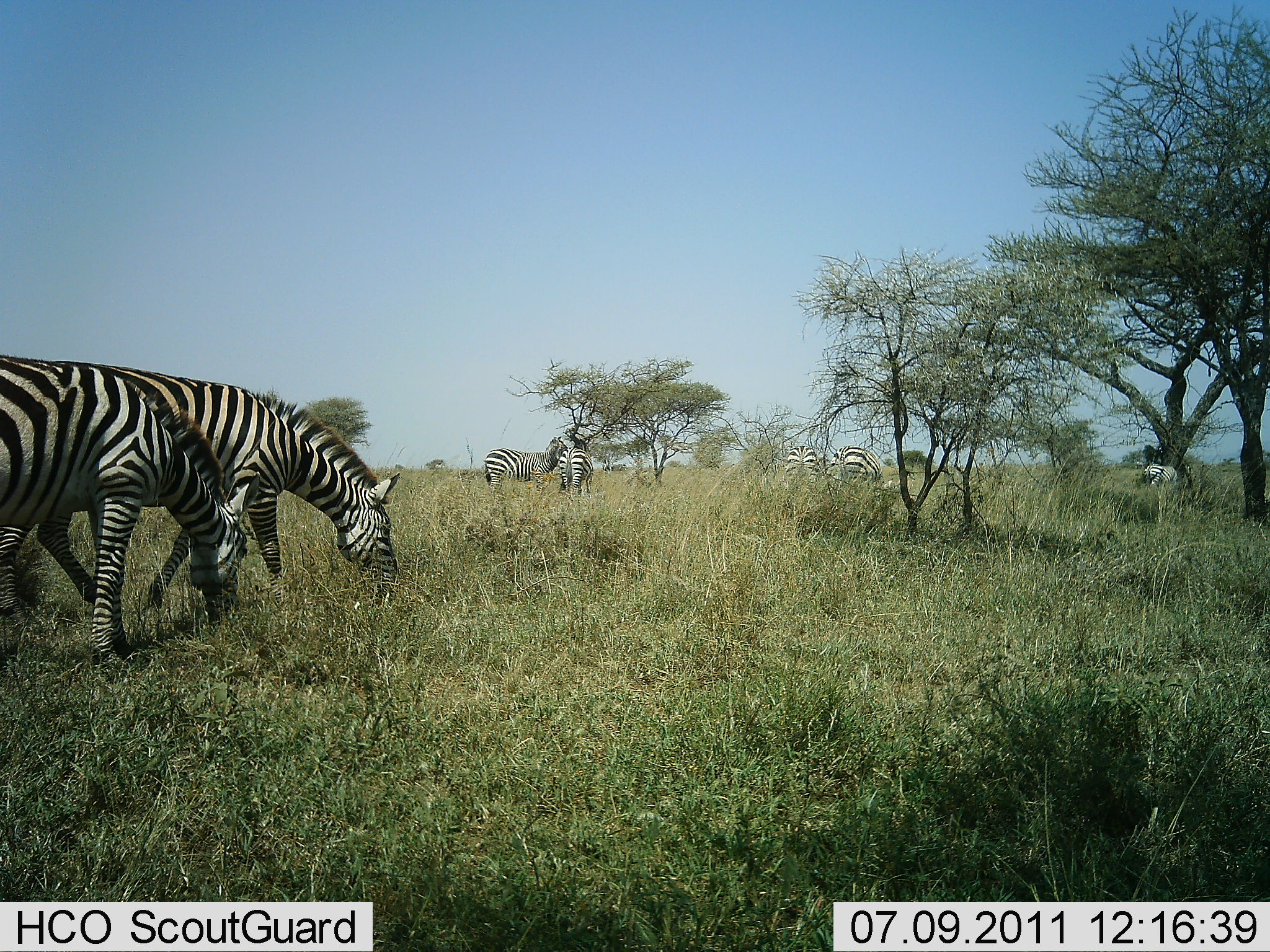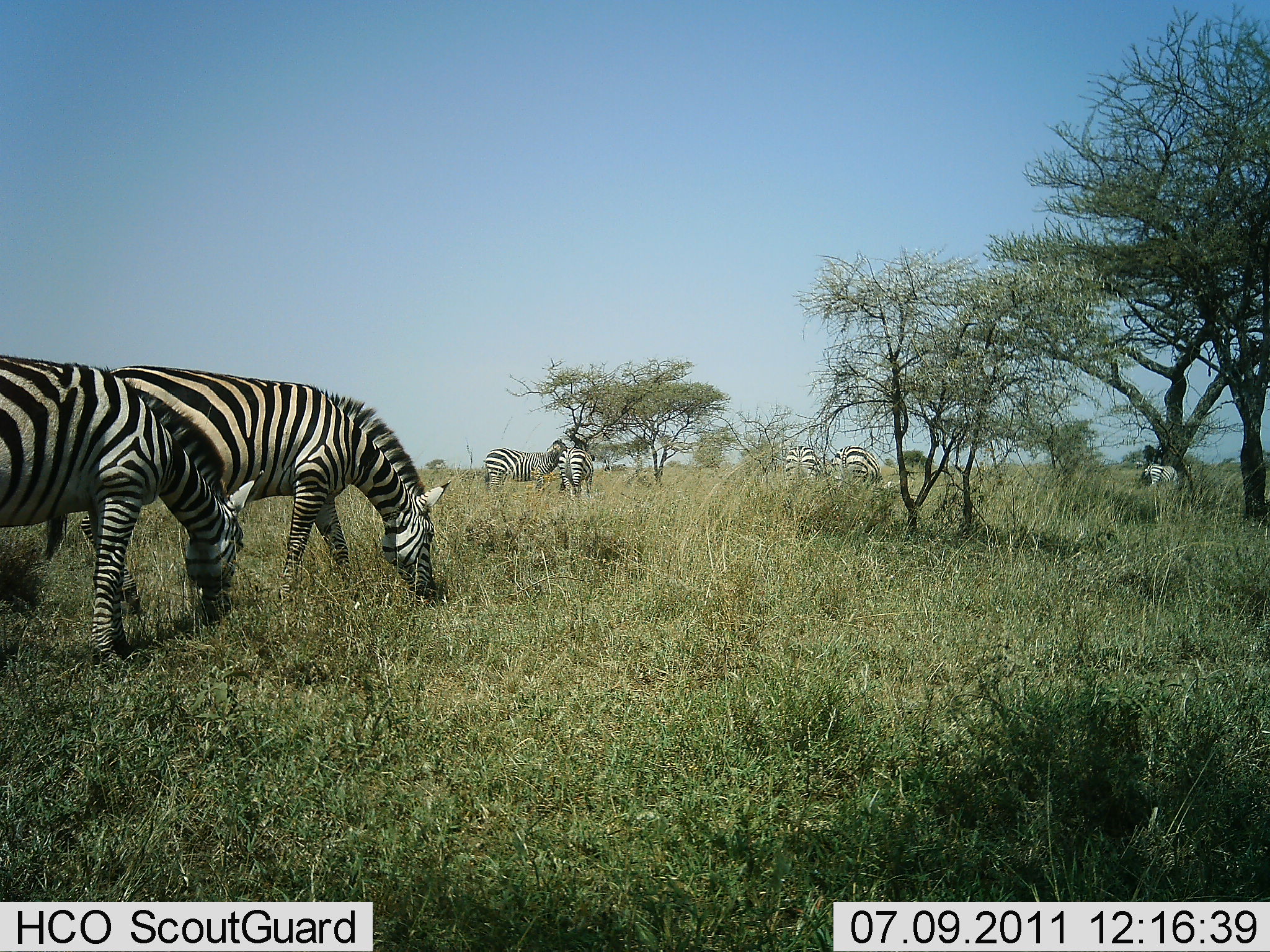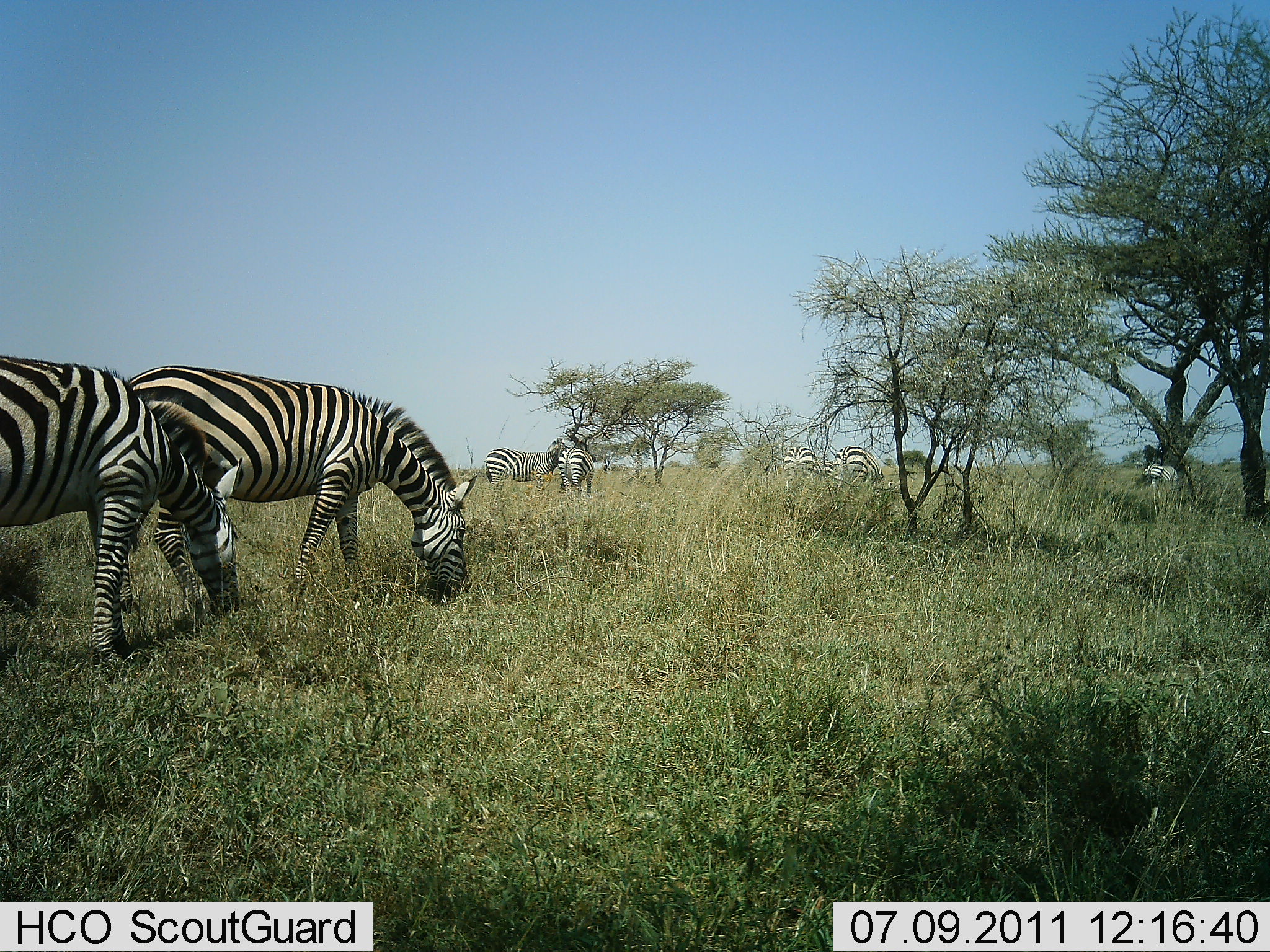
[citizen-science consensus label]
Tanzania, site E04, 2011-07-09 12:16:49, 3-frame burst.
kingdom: Animalia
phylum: Chordata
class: Mammalia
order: Perissodactyla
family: Equidae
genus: Equus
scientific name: Equus quagga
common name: plains zebra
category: zebra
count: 7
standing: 36%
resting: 0%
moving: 27%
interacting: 9%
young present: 0%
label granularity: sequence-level